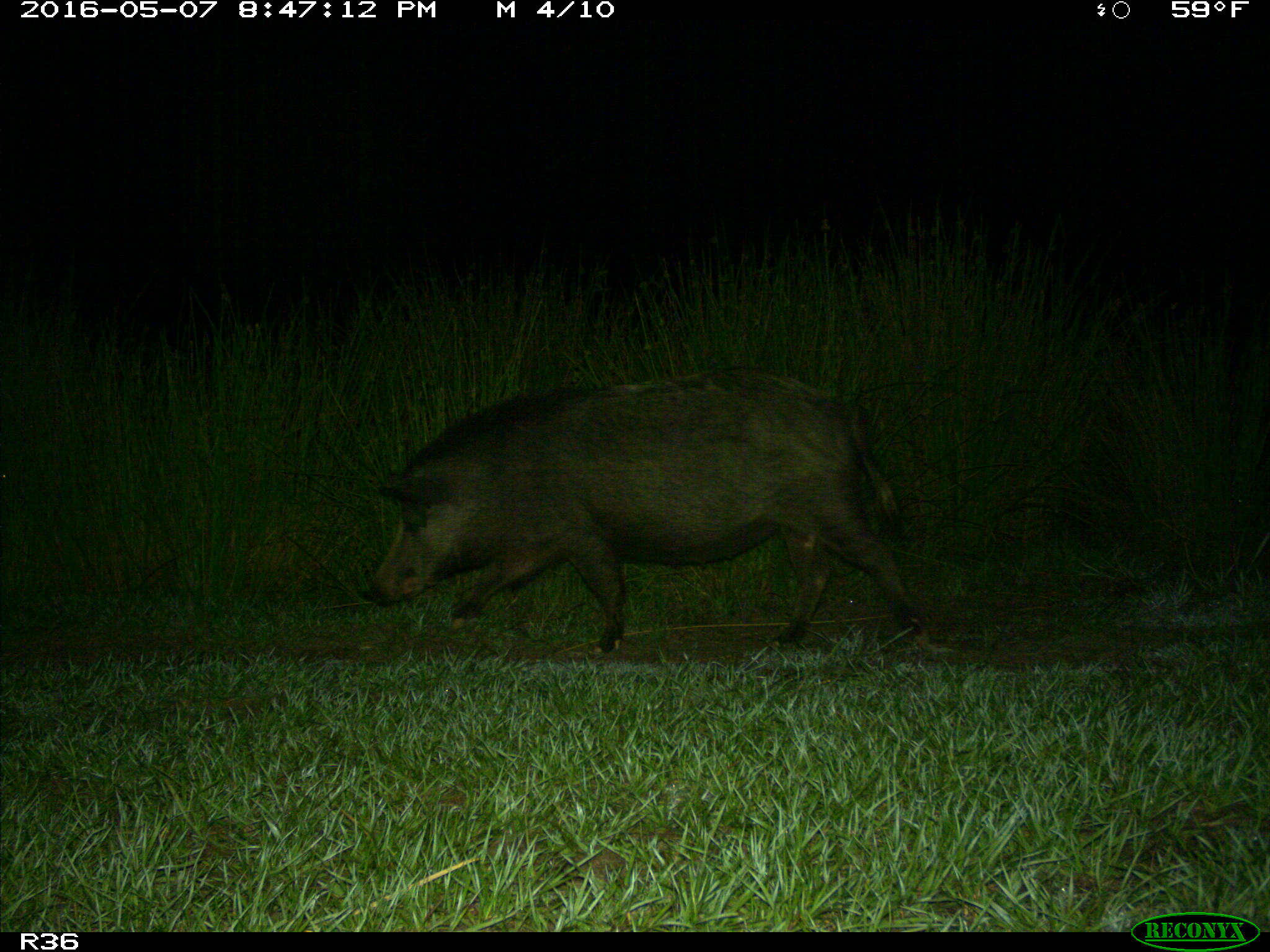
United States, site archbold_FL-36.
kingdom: Animalia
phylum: Chordata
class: Mammalia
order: Artiodactyla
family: Suidae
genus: Sus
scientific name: Sus scrofa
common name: wild boar